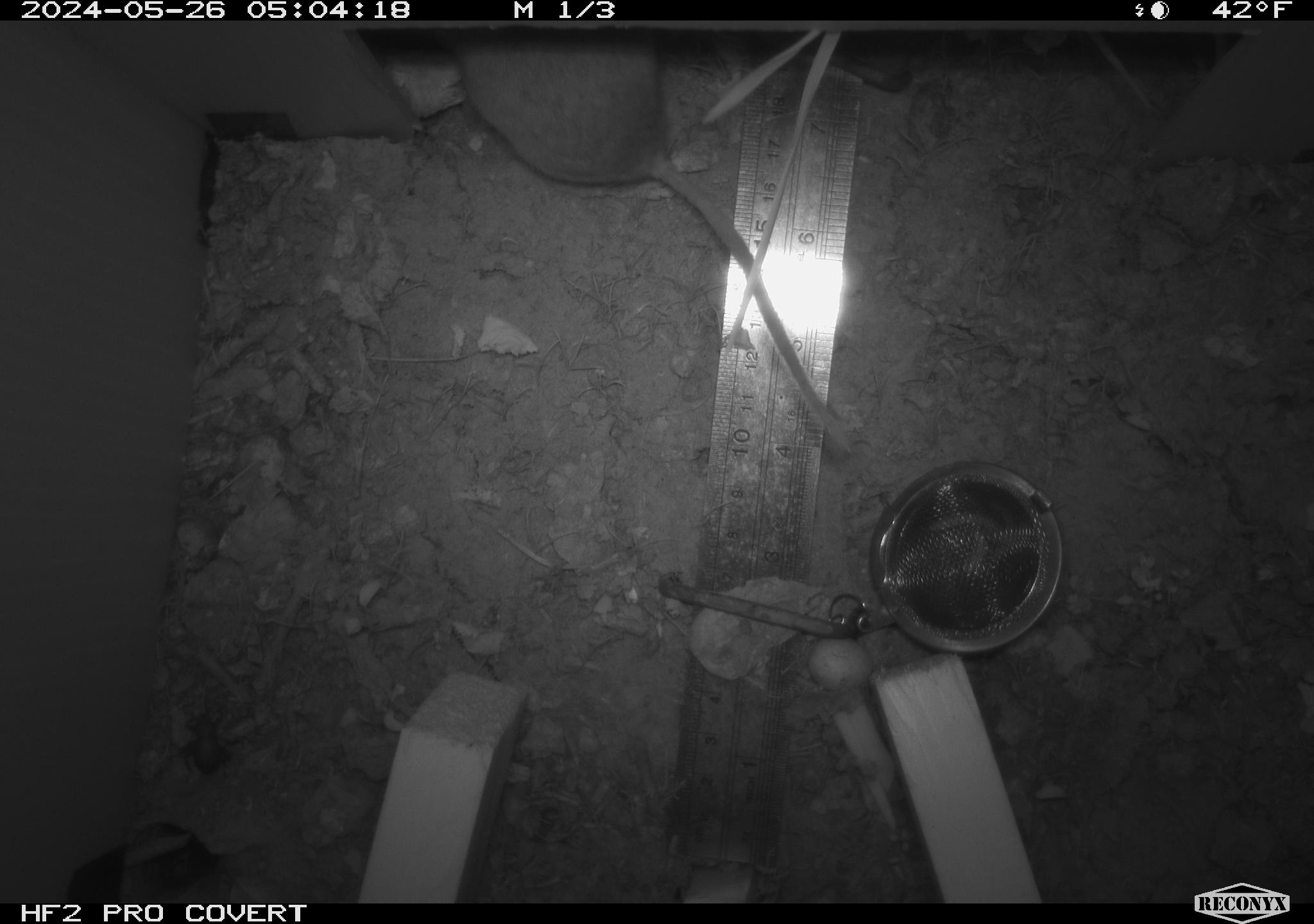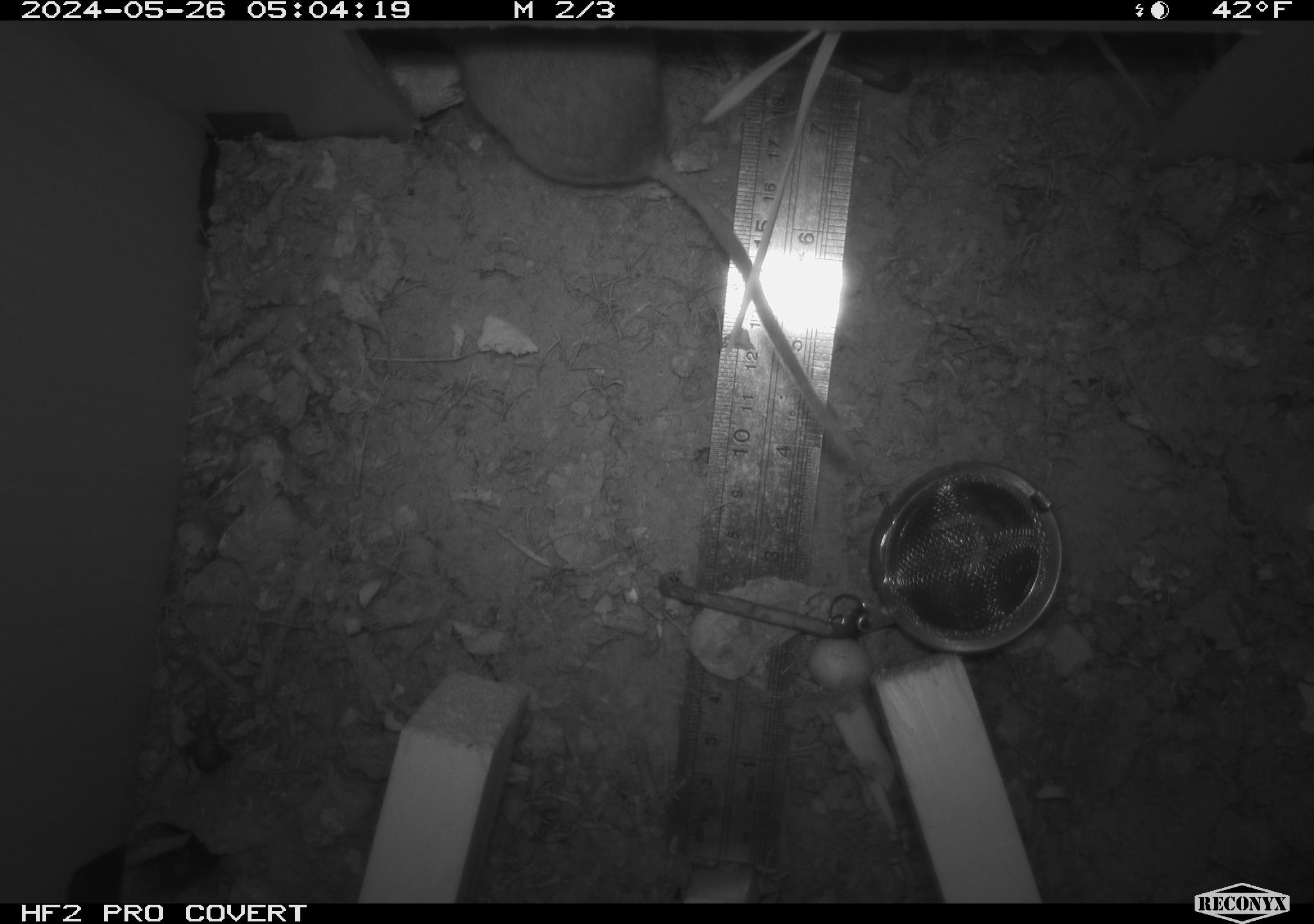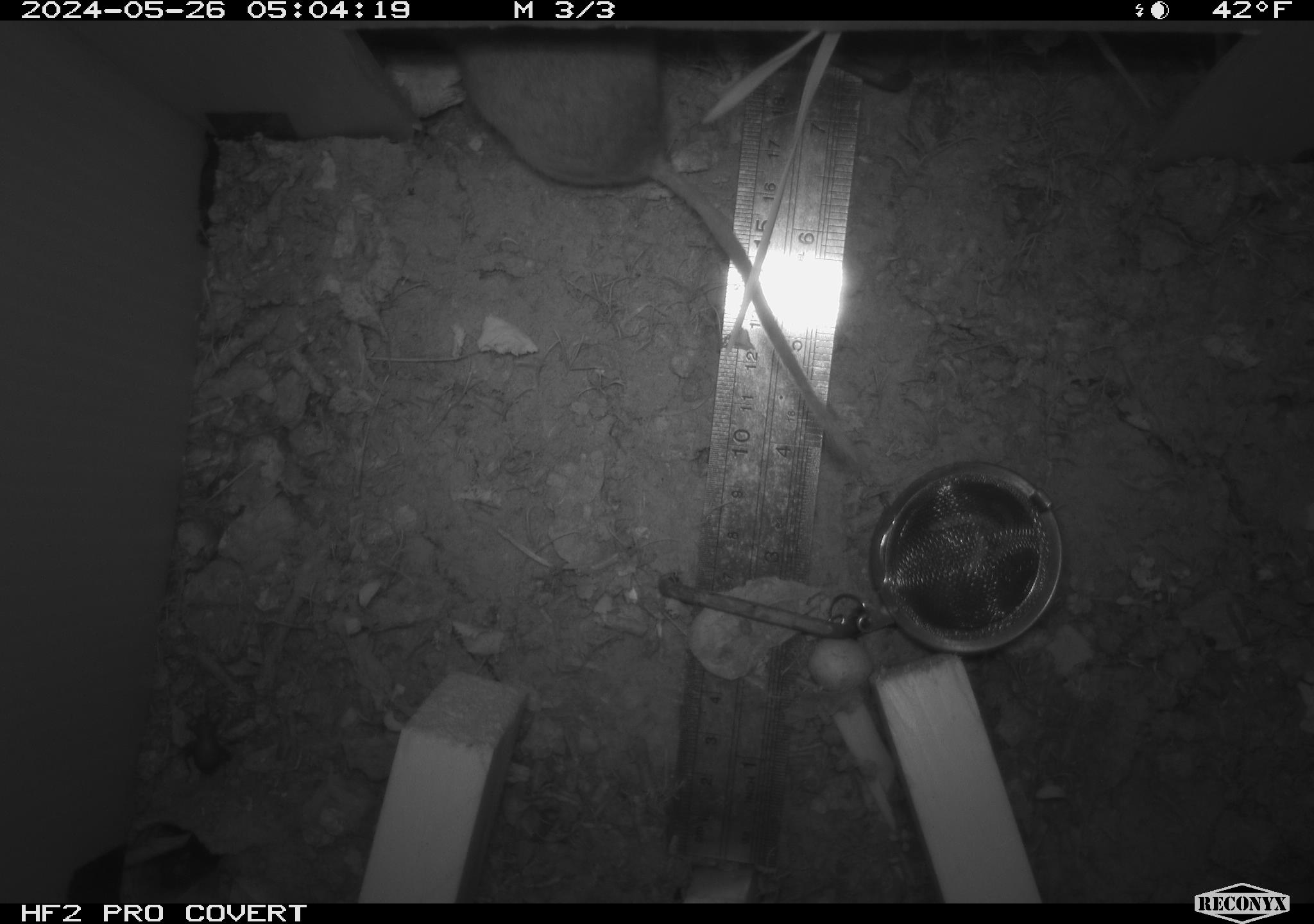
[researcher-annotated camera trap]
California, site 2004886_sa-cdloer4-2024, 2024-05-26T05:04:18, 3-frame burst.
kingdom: Animalia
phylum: Chordata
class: Mammalia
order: Rodentia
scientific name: Rodentia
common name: mouse species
Mouse species (Rodentia).